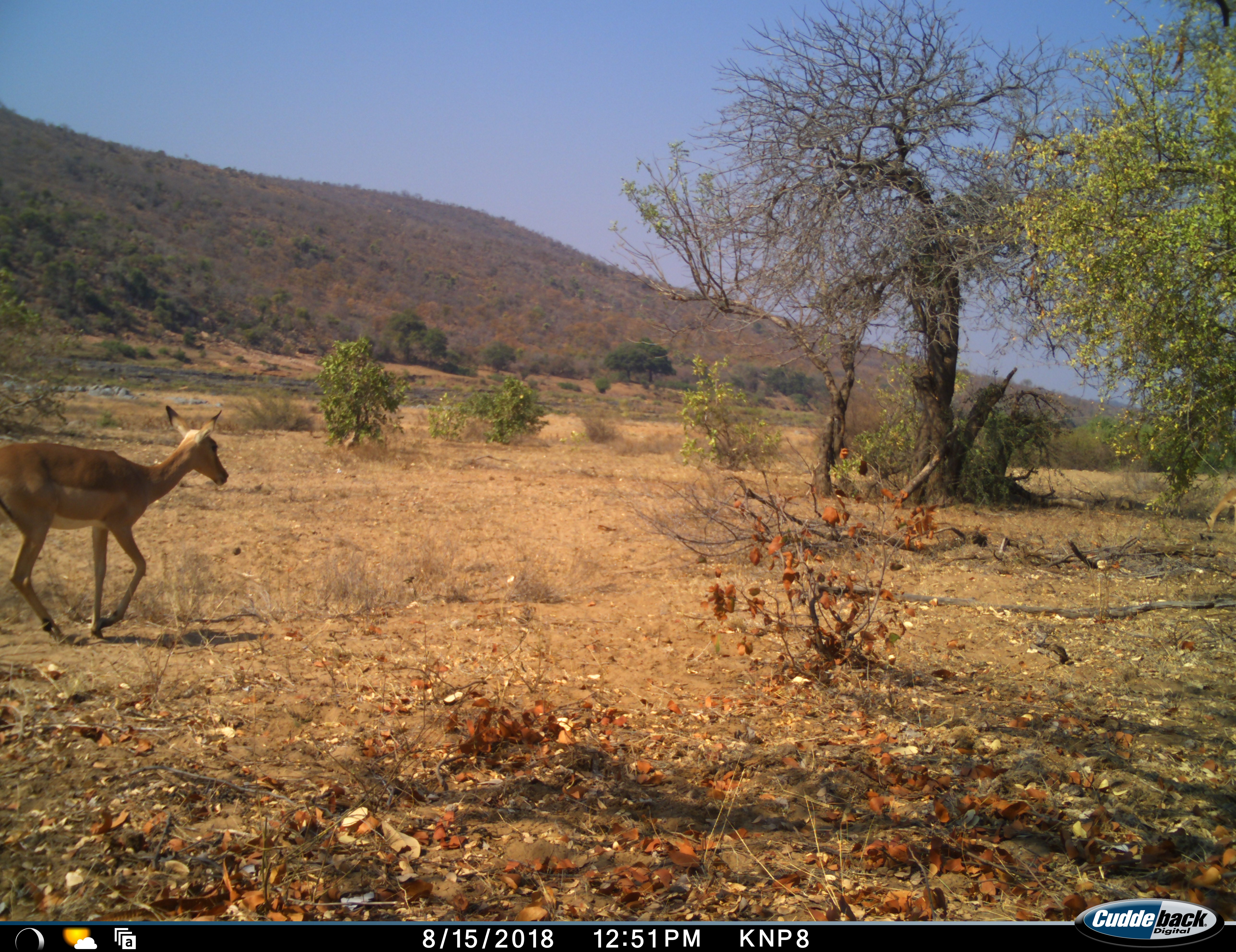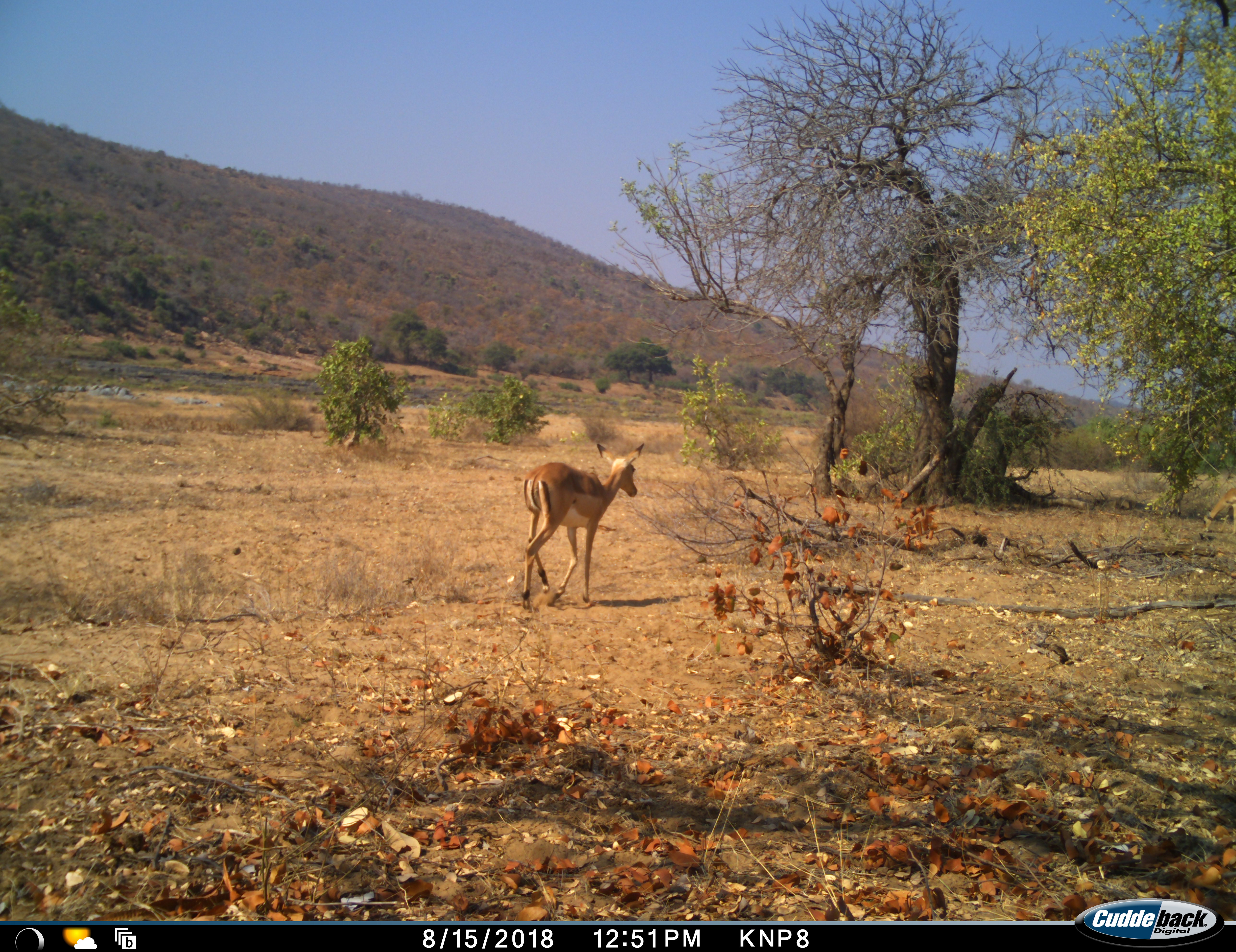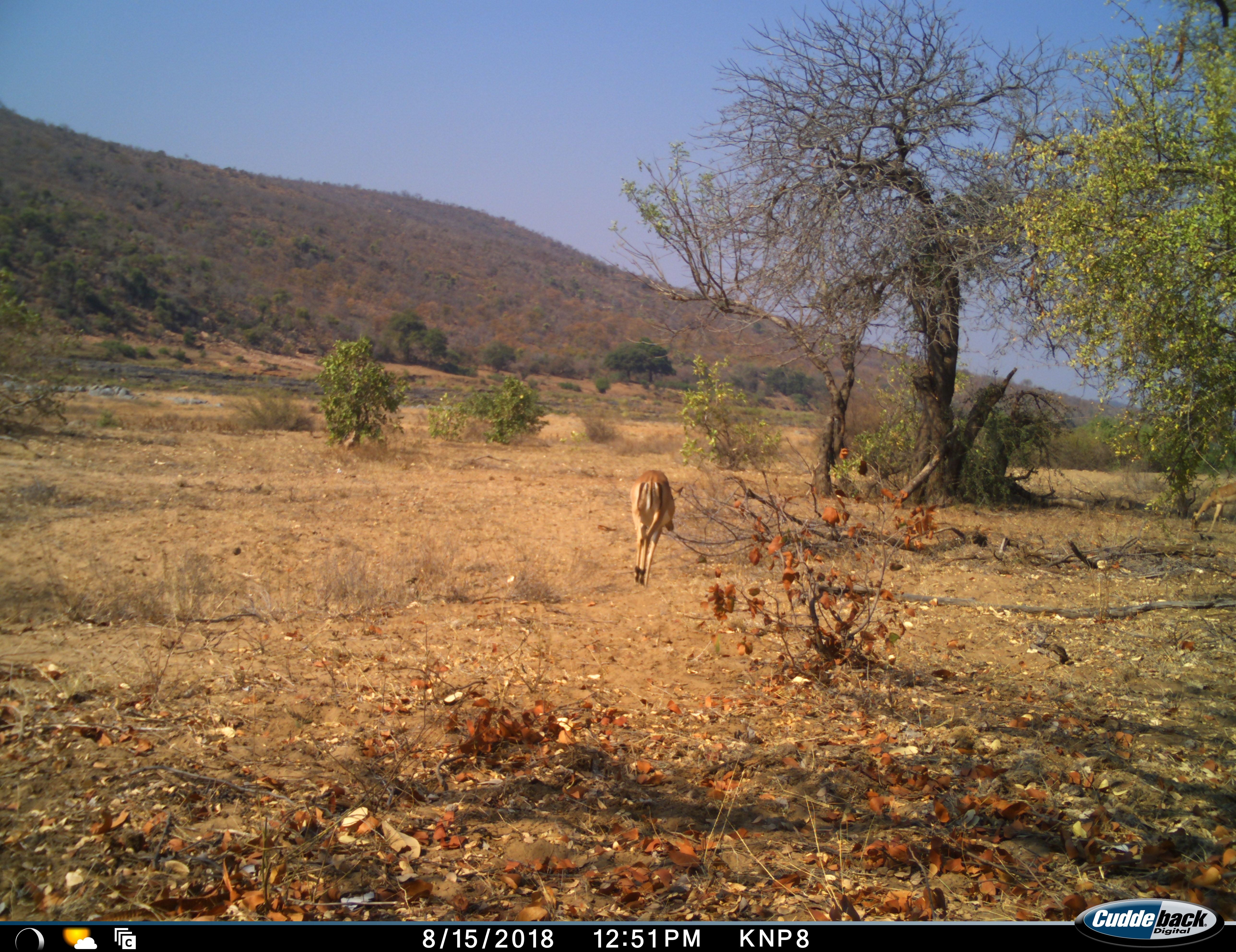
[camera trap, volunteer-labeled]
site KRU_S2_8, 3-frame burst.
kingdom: Animalia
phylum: Chordata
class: Mammalia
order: Artiodactyla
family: Bovidae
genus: Aepyceros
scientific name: Aepyceros melampus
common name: impala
Impala (Aepyceros melampus), count 2. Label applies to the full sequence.